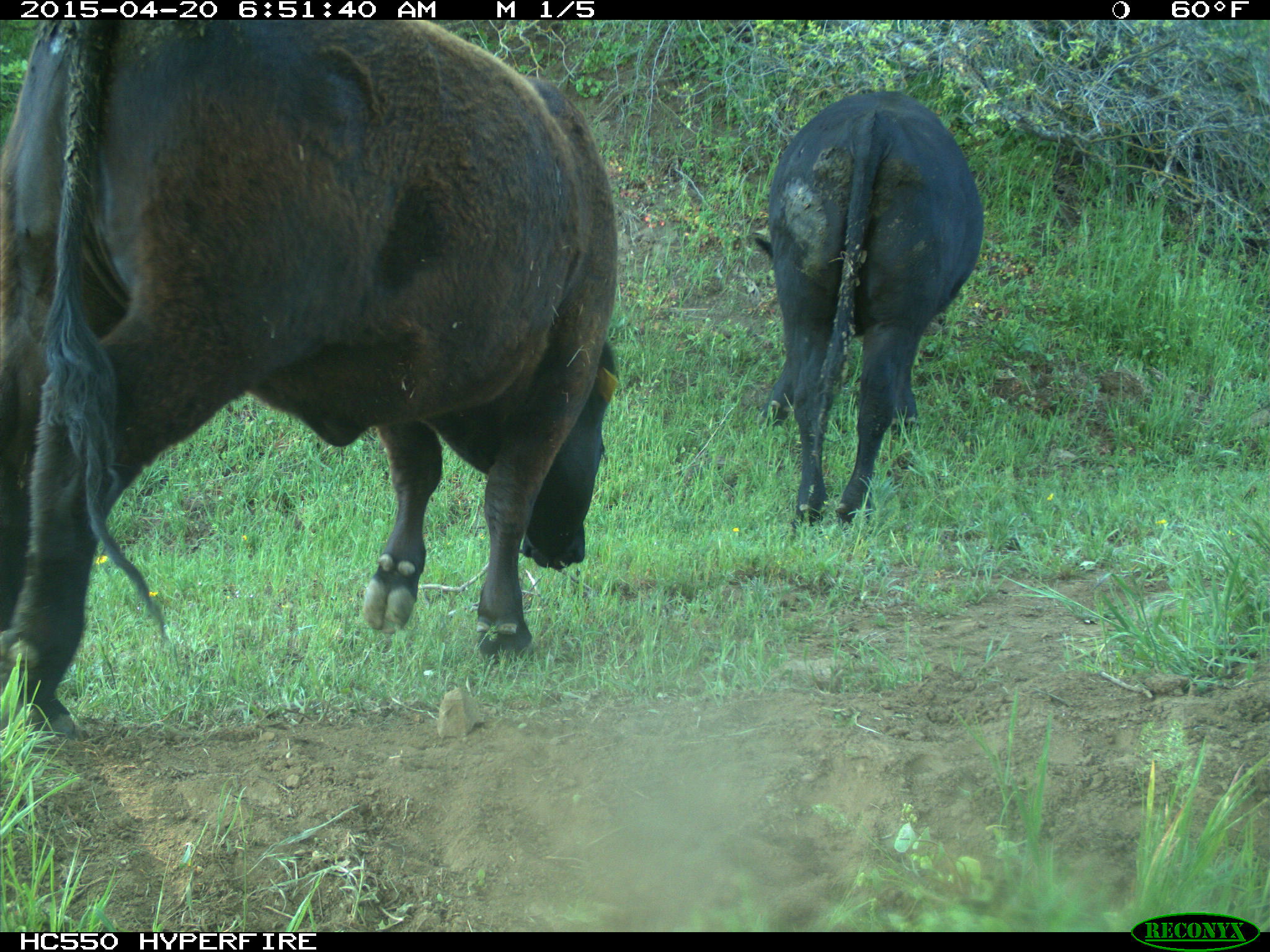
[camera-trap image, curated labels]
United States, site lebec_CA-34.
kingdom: Animalia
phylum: Chordata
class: Mammalia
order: Artiodactyla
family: Bovidae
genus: Bos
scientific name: Bos taurus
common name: domestic cow